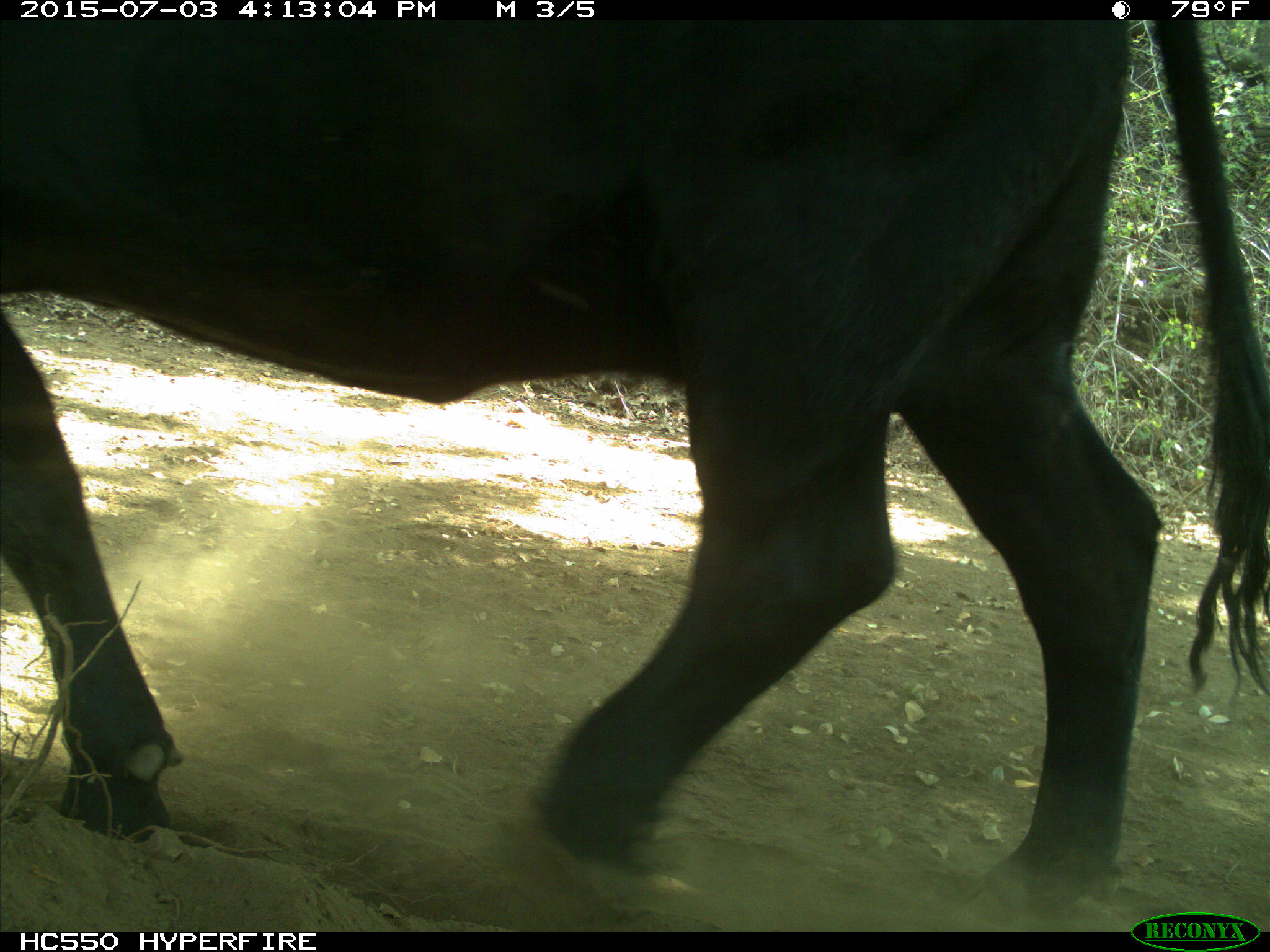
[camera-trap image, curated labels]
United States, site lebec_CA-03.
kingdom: Animalia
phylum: Chordata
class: Mammalia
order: Artiodactyla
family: Bovidae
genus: Bos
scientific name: Bos taurus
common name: domestic cow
Bos taurus (domestic cow).